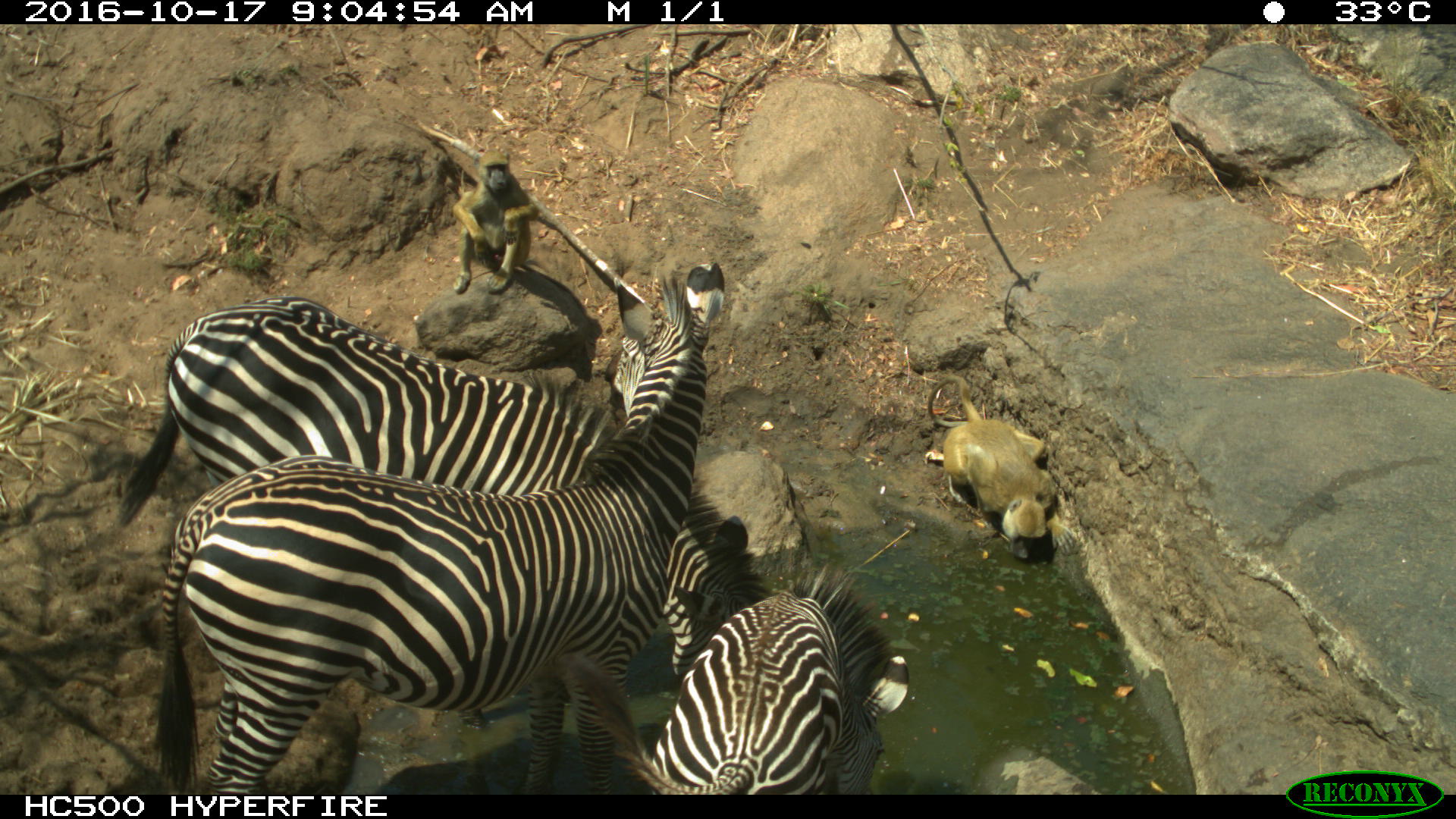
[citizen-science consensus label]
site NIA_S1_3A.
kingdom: Animalia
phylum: Chordata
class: Mammalia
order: Primates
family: Cercopithecidae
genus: Papio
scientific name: Papio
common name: baboon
Baboon (Papio), count 2. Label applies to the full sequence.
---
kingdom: Animalia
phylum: Chordata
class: Mammalia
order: Perissodactyla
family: Equidae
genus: Equus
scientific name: Equus quagga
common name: plains zebra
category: zebraplains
Zebraplains (plains zebra) (Equus quagga), count 3. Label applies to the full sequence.